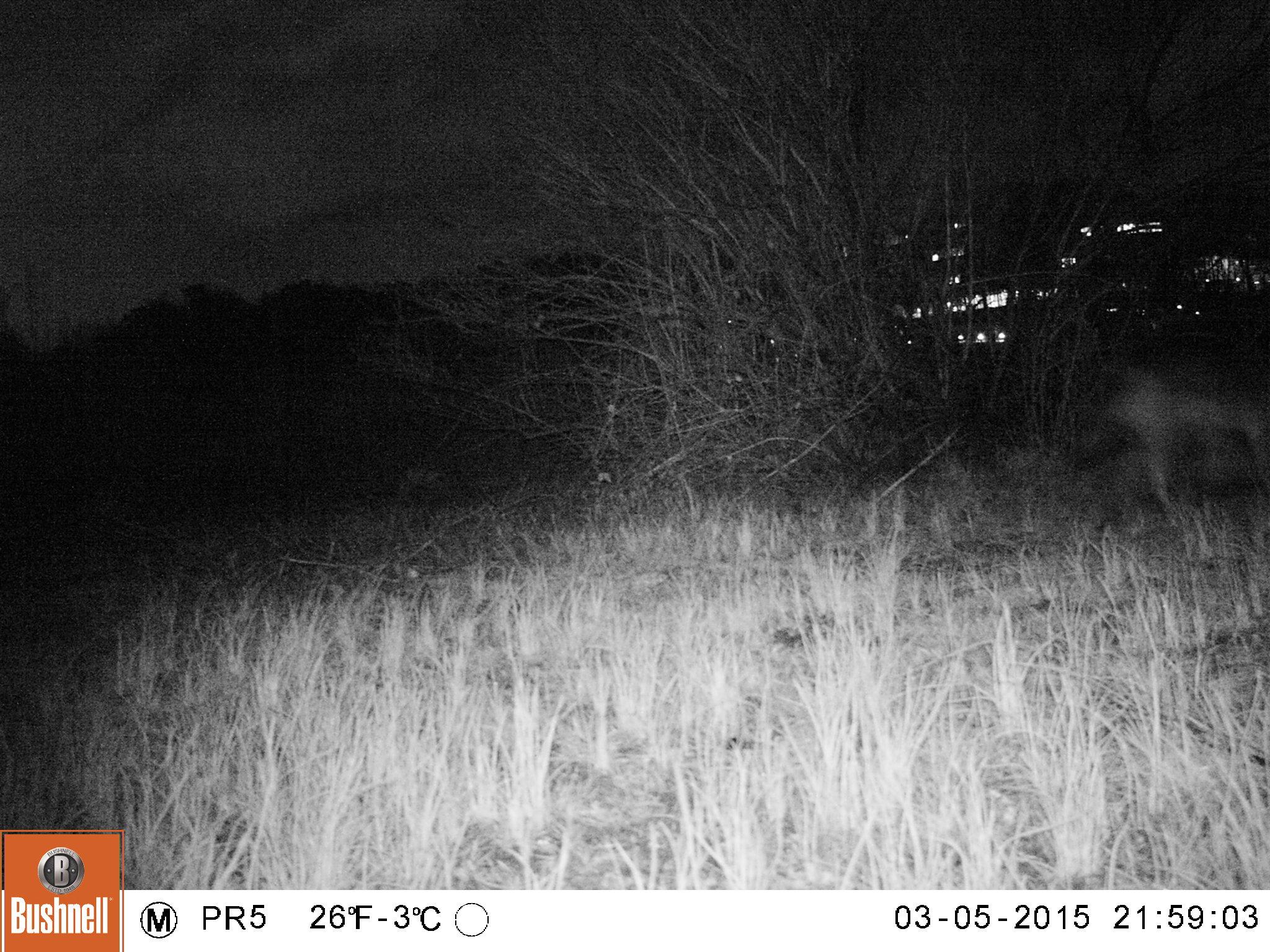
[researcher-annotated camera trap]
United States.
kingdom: Animalia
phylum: Chordata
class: Mammalia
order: Carnivora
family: Canidae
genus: Canis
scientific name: Canis latrans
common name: coyote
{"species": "Coyote (Canis latrans)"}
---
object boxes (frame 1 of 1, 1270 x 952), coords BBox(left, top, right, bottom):
Coyote: BBox(1054, 335, 1268, 540)